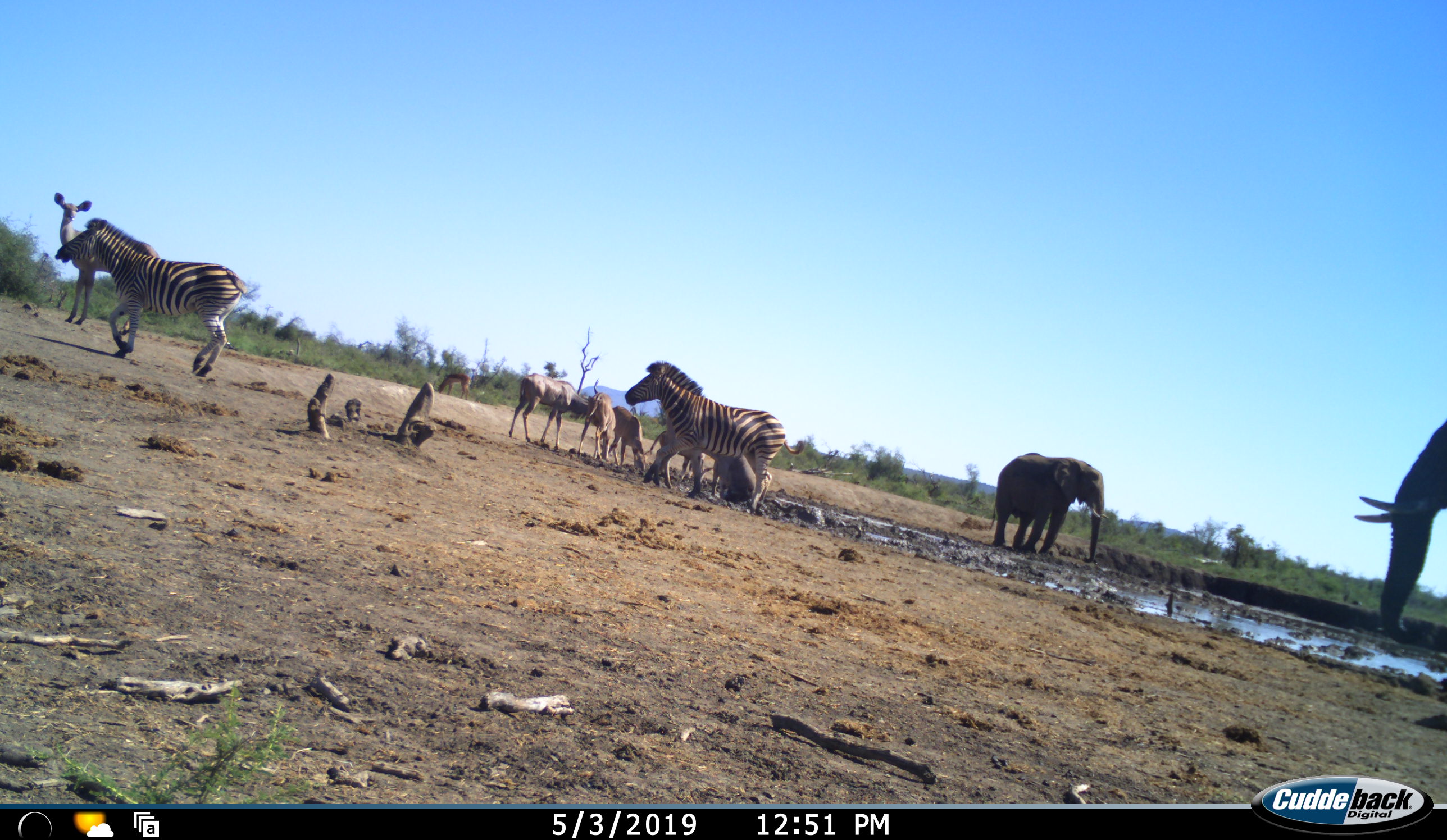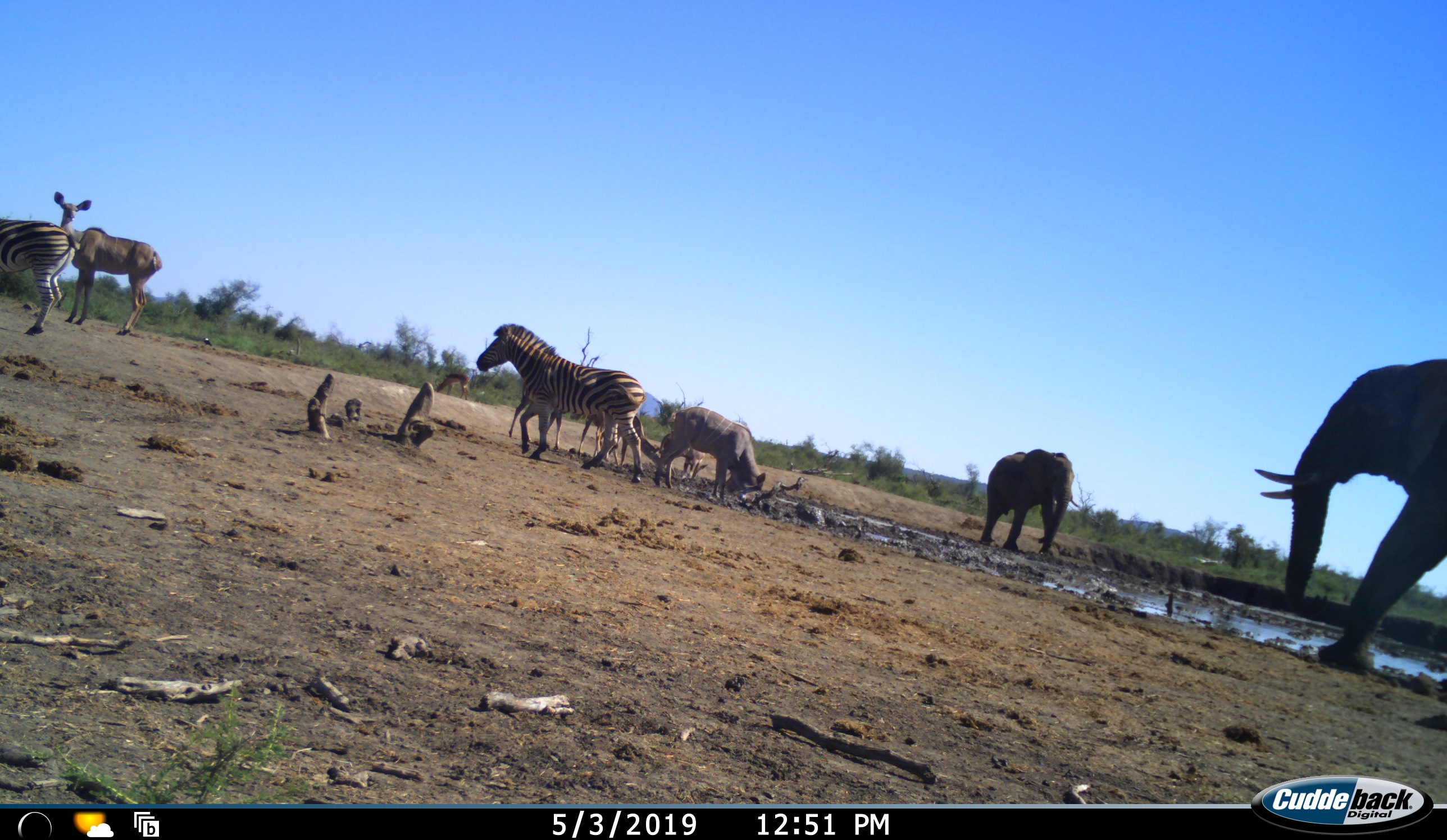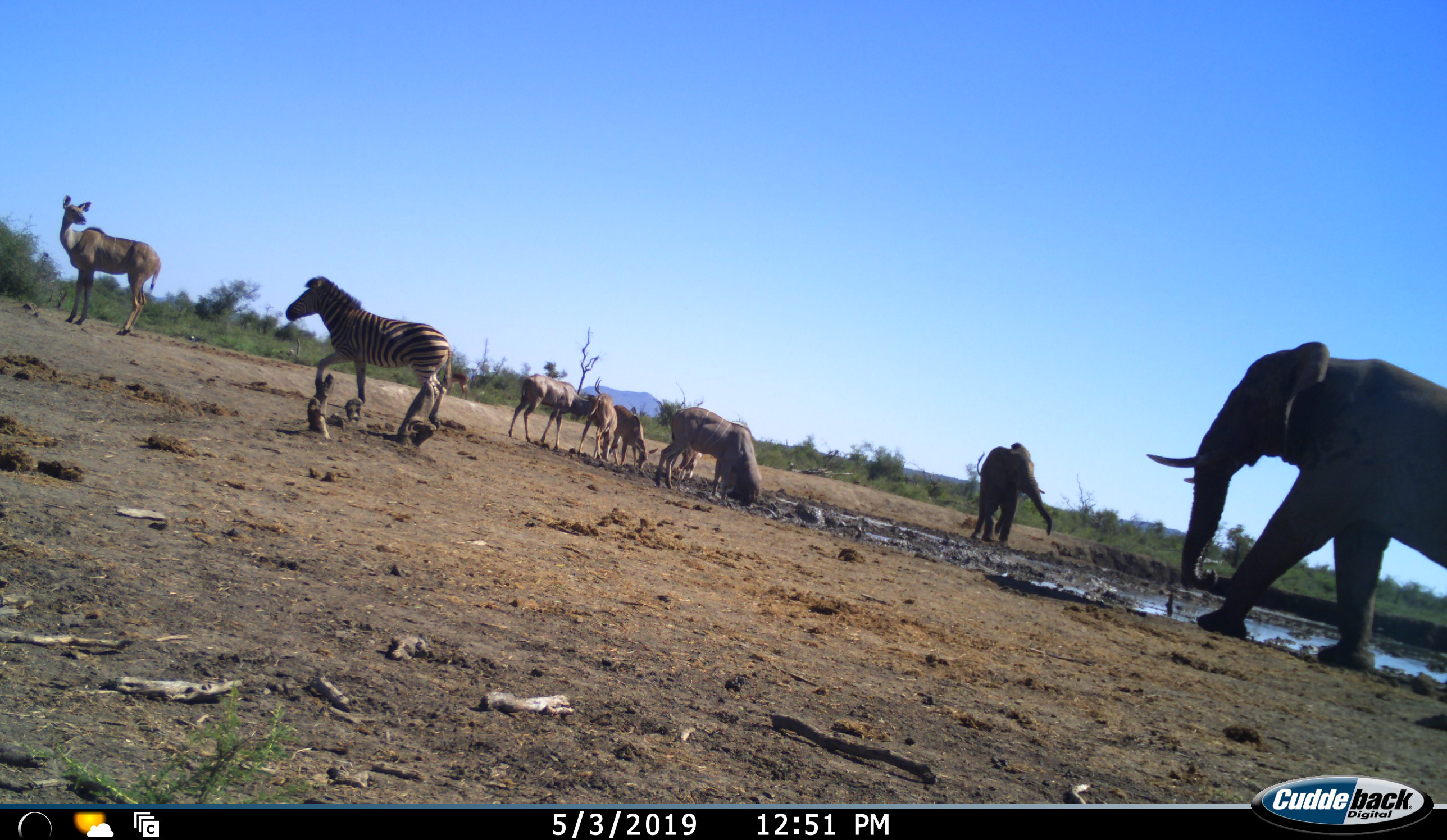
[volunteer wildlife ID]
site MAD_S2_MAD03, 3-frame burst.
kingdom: Animalia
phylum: Chordata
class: Mammalia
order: Proboscidea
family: Elephantidae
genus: Loxodonta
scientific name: Loxodonta africana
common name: african bush elephant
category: elephant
Elephant (african bush elephant) (Loxodonta africana), count 2. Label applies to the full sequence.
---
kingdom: Animalia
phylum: Chordata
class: Mammalia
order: Perissodactyla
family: Equidae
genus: Equus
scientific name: Equus quagga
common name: plains zebra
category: zebraplains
Zebraplains (plains zebra) (Equus quagga), count 2. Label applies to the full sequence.